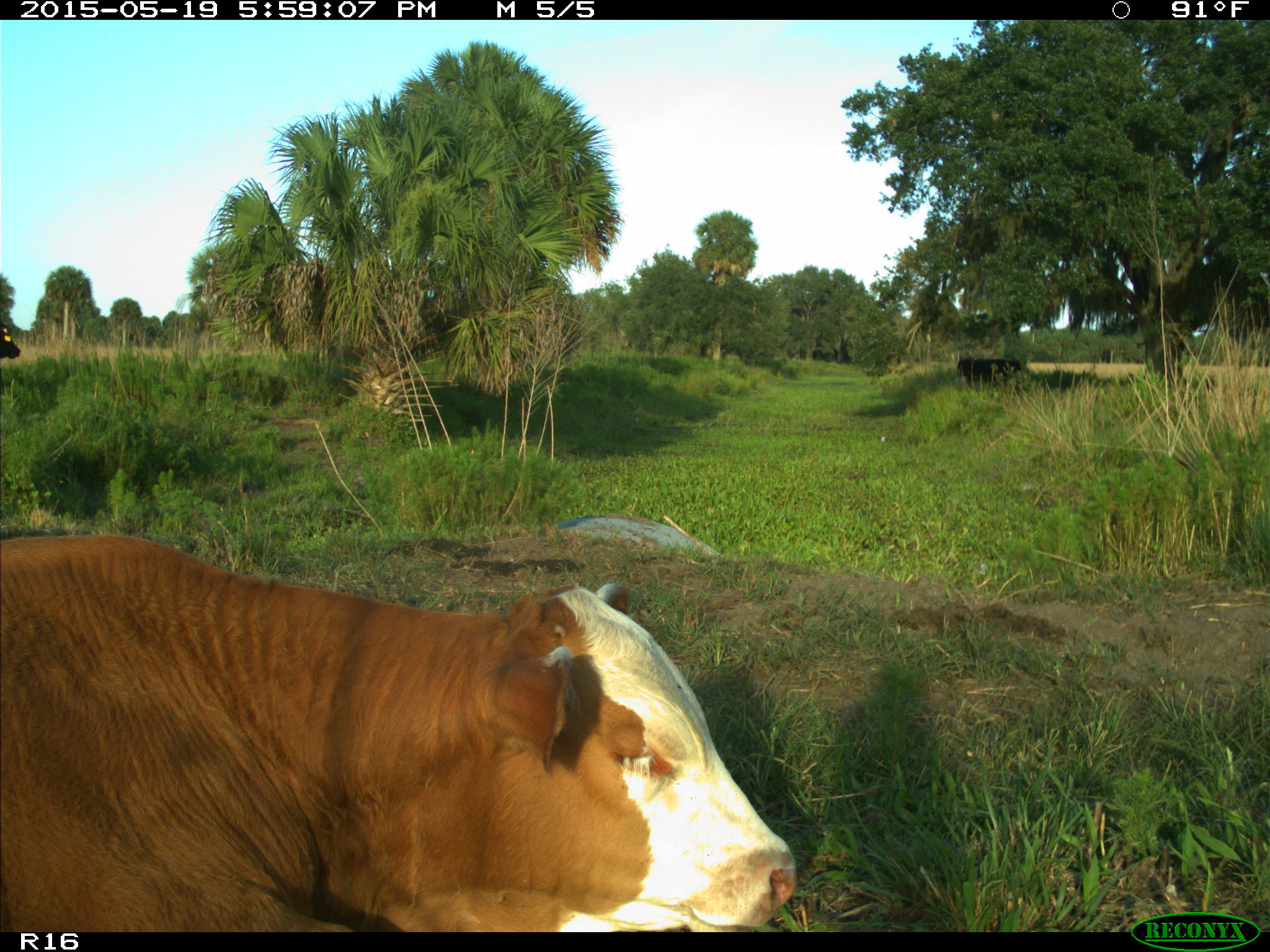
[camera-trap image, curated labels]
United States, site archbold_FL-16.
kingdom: Animalia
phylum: Chordata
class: Mammalia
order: Artiodactyla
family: Bovidae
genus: Bos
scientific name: Bos taurus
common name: domestic cow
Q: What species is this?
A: Bos taurus (domestic cow).